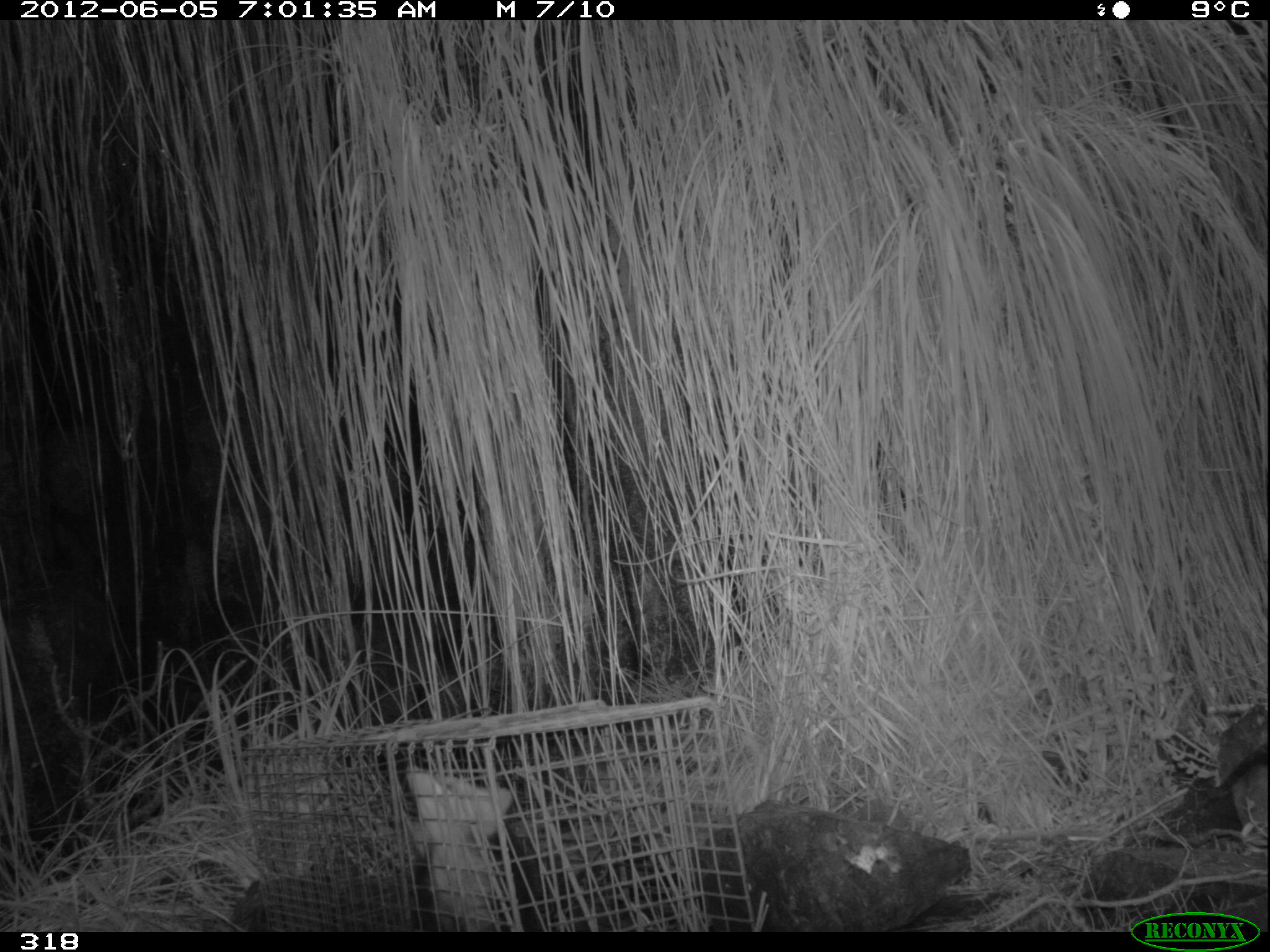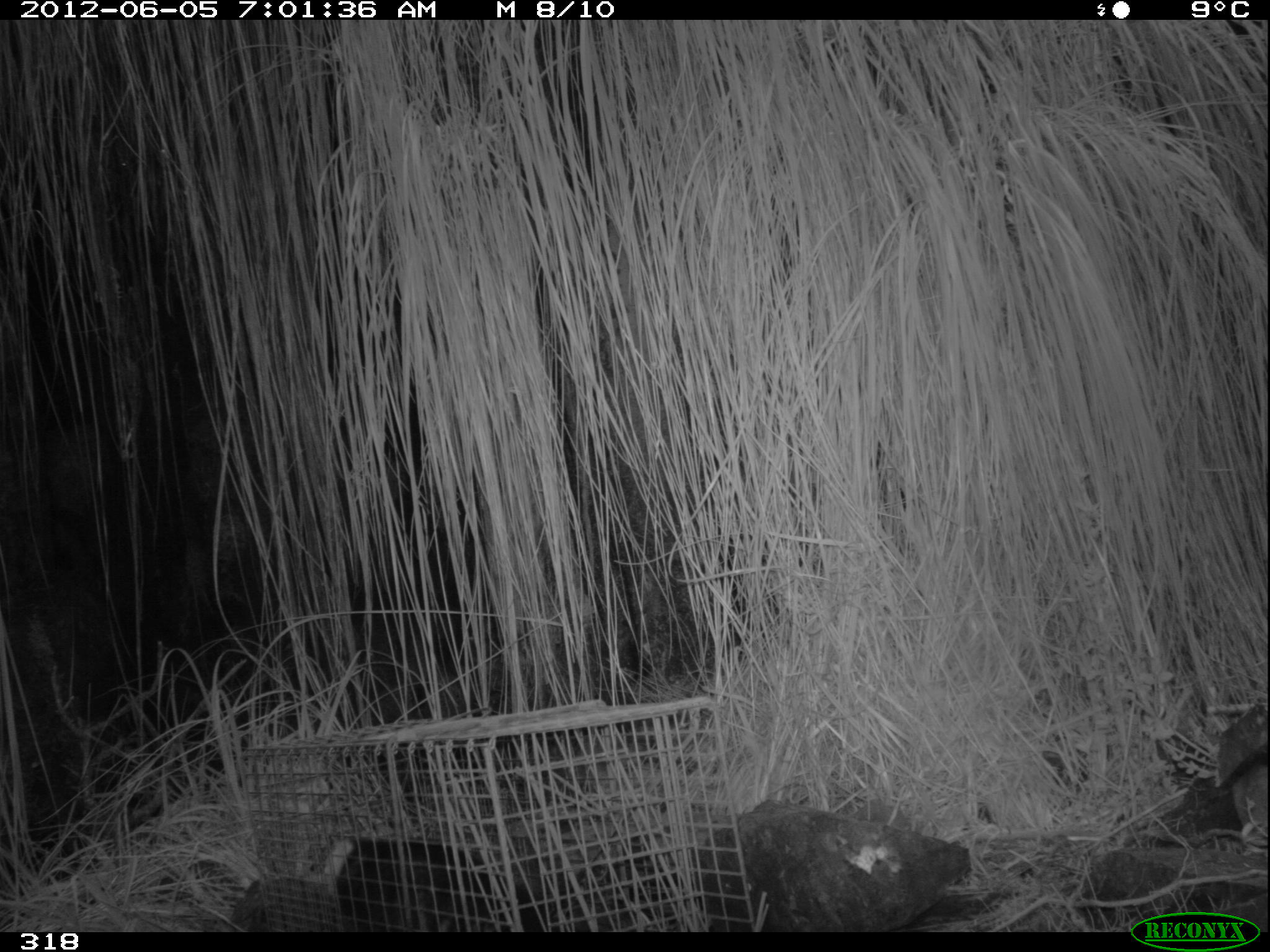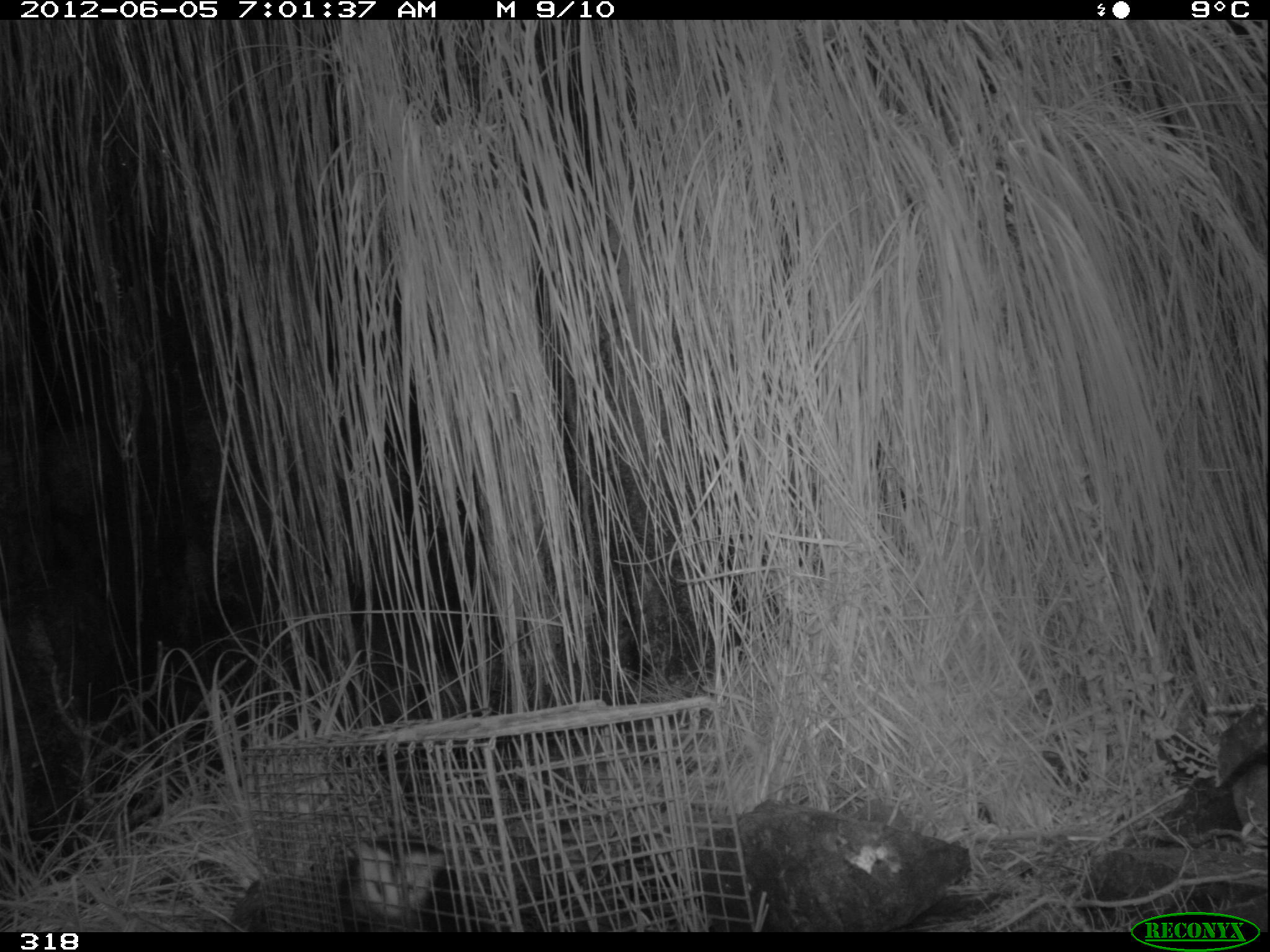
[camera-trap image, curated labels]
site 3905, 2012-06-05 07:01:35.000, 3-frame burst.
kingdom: Animalia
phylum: Chordata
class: Mammalia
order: Didelphimorphia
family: Didelphidae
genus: Didelphis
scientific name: Didelphis pernigra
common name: andean white-eared opossum